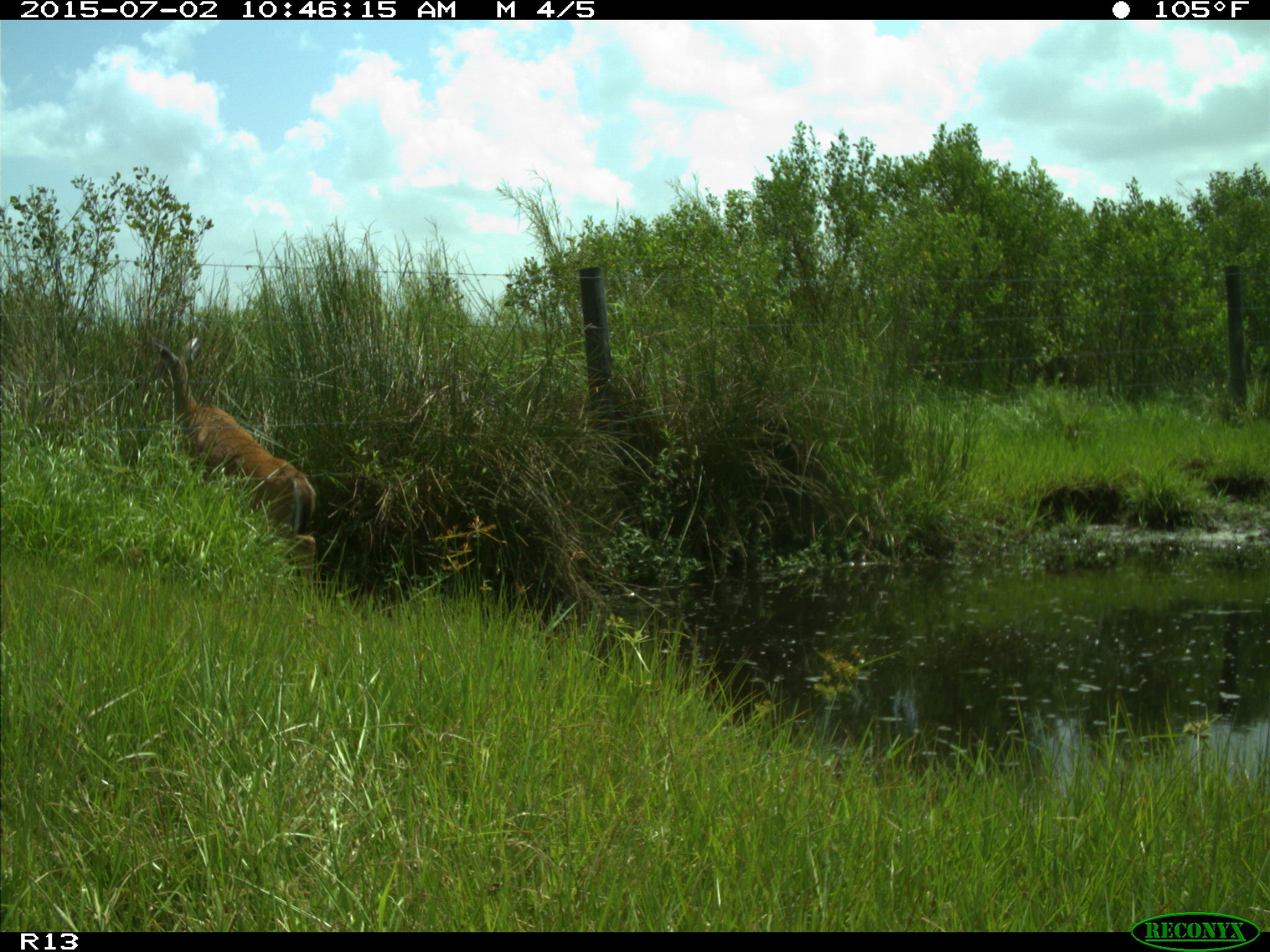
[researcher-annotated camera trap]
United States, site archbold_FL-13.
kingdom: Animalia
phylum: Chordata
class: Mammalia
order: Artiodactyla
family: Cervidae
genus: Odocoileus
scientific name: Odocoileus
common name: deer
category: unidentified deer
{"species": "unidentified deer (deer) (Odocoileus)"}